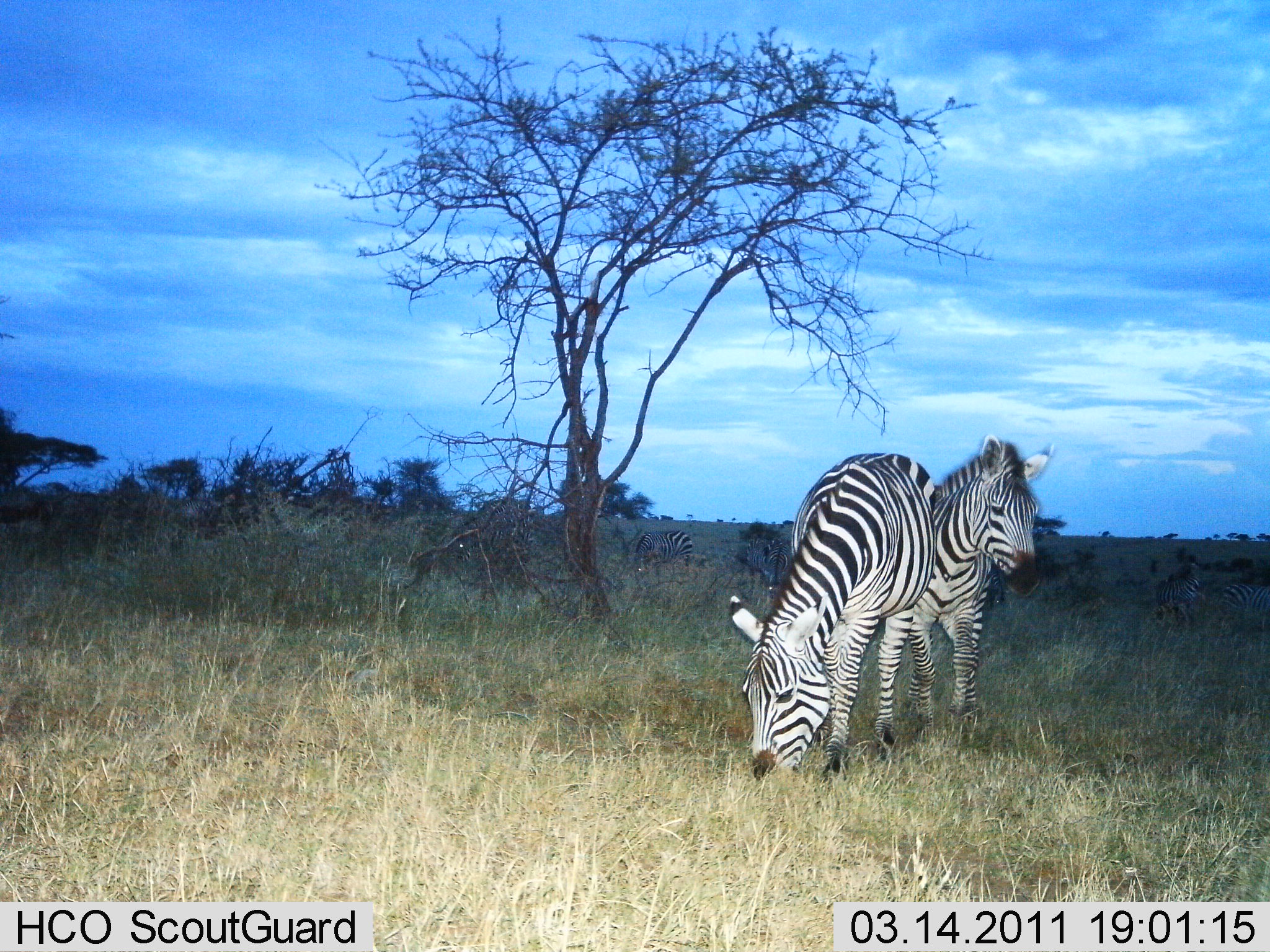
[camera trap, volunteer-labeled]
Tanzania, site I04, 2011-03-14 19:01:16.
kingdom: Animalia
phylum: Chordata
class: Mammalia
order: Perissodactyla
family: Equidae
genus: Equus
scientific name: Equus quagga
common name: plains zebra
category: zebra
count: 2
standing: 64%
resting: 0%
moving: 0%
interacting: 0%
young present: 0%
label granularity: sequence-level